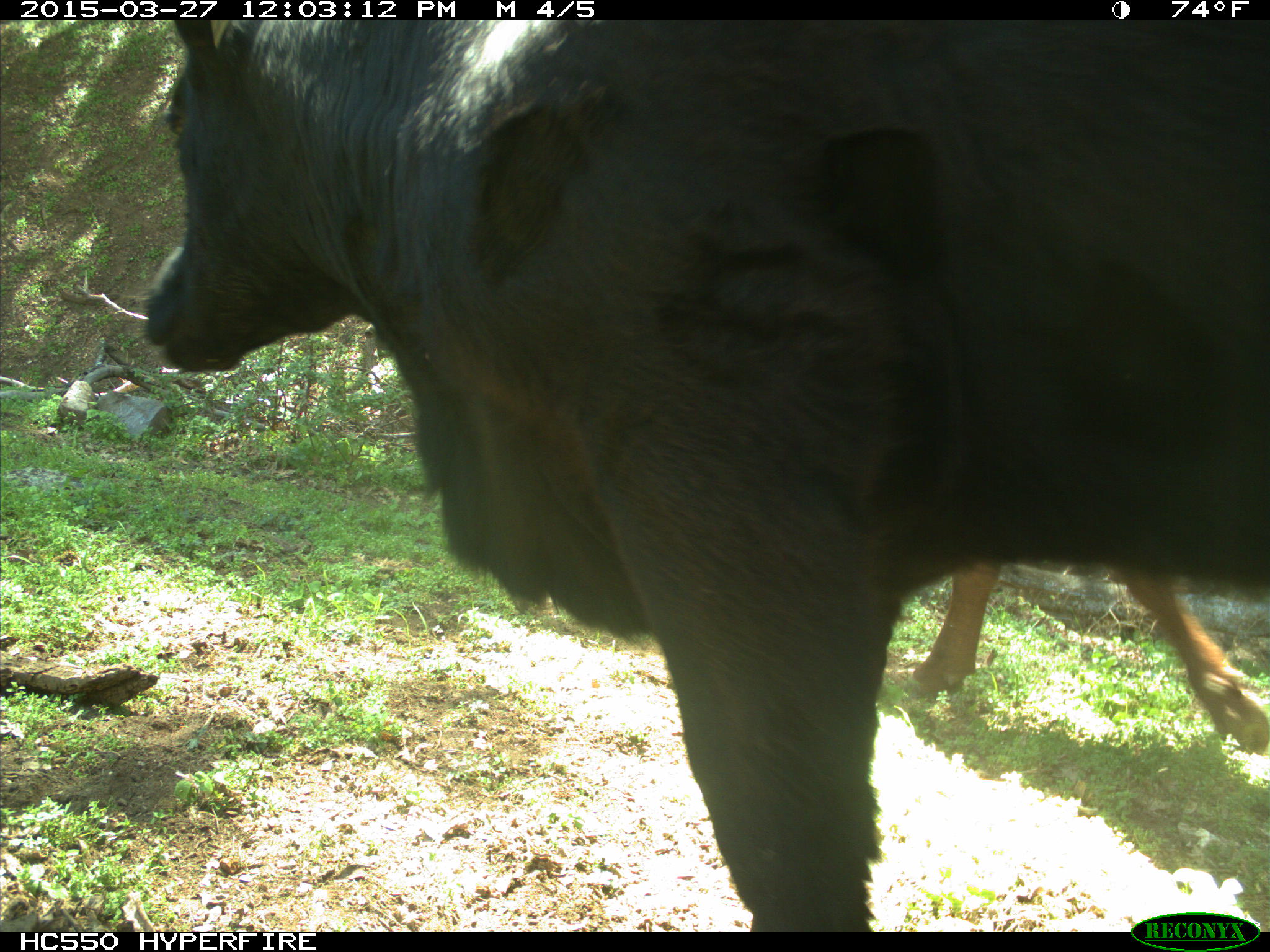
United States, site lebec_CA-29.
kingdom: Animalia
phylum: Chordata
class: Mammalia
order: Artiodactyla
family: Bovidae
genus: Bos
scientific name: Bos taurus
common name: domestic cow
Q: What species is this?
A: Bos taurus (domestic cow).